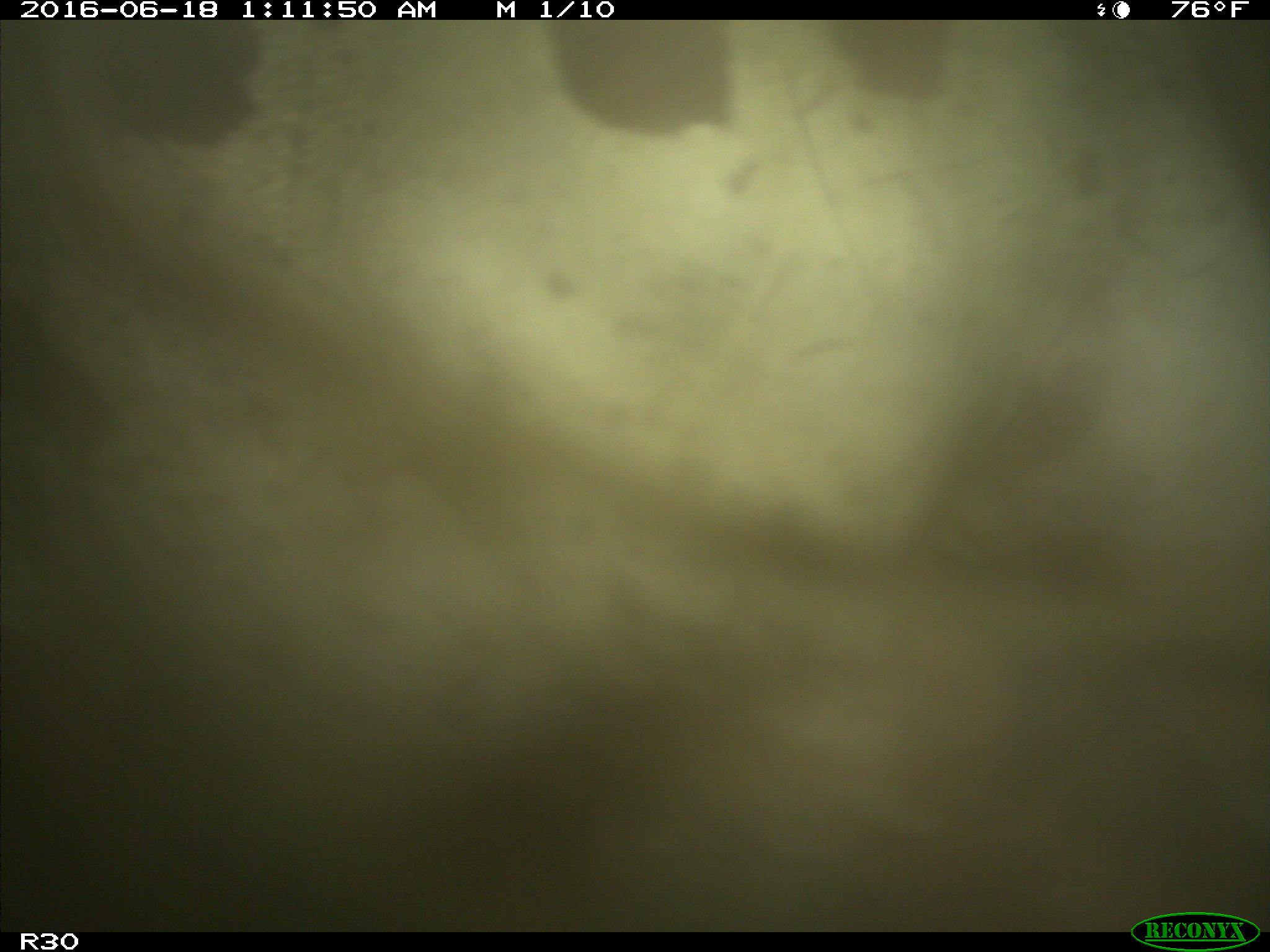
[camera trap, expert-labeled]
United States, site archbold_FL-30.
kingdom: Animalia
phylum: Chordata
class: Mammalia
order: Artiodactyla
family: Bovidae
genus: Bos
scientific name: Bos taurus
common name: domestic cow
Bos taurus (domestic cow).